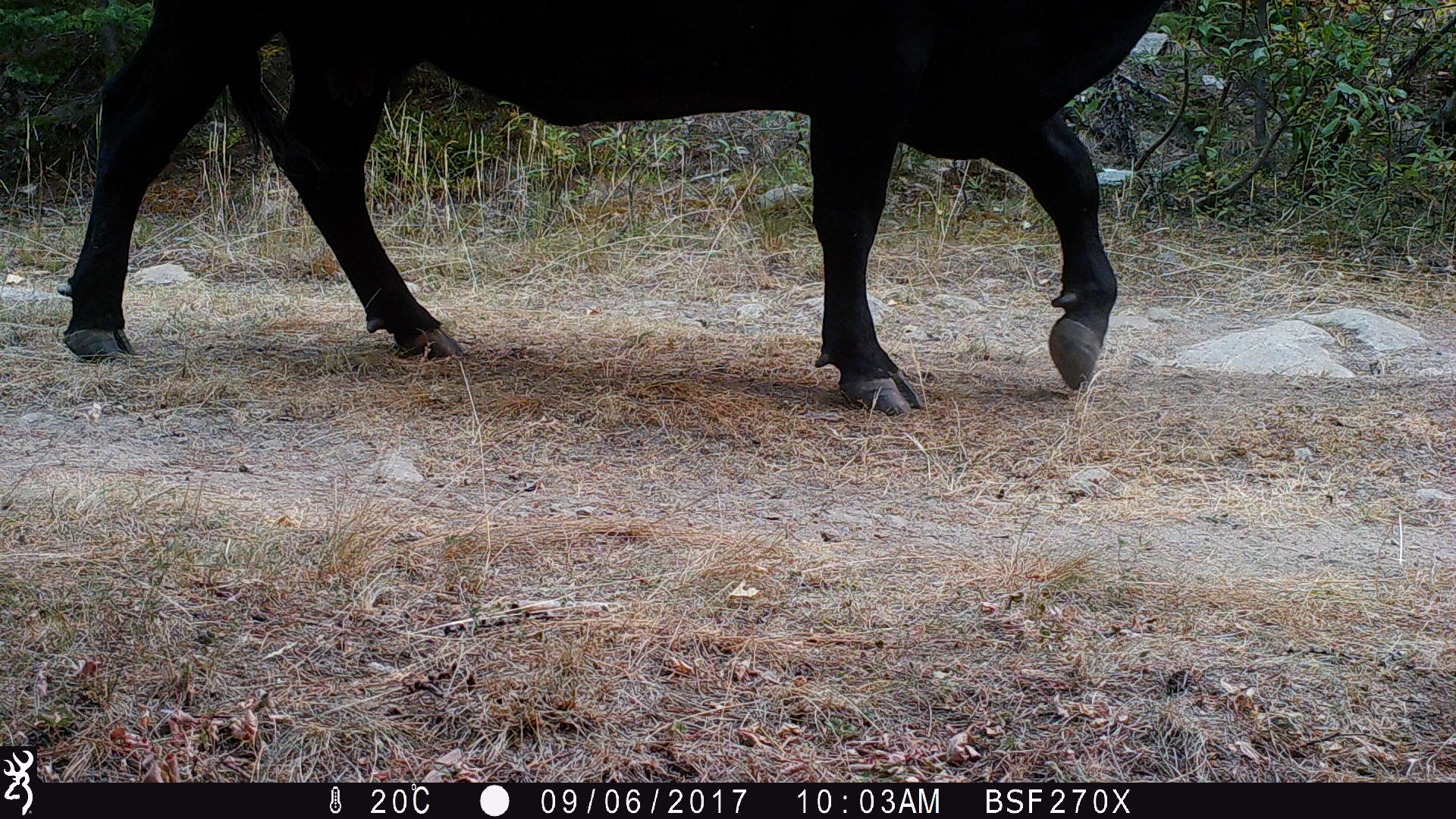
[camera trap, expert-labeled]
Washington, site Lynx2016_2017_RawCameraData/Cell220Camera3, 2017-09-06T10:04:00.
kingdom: Animalia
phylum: Chordata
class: Mammalia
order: Artiodactyla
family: Bovidae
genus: Bos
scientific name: Bos taurus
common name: domestic cattle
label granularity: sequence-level